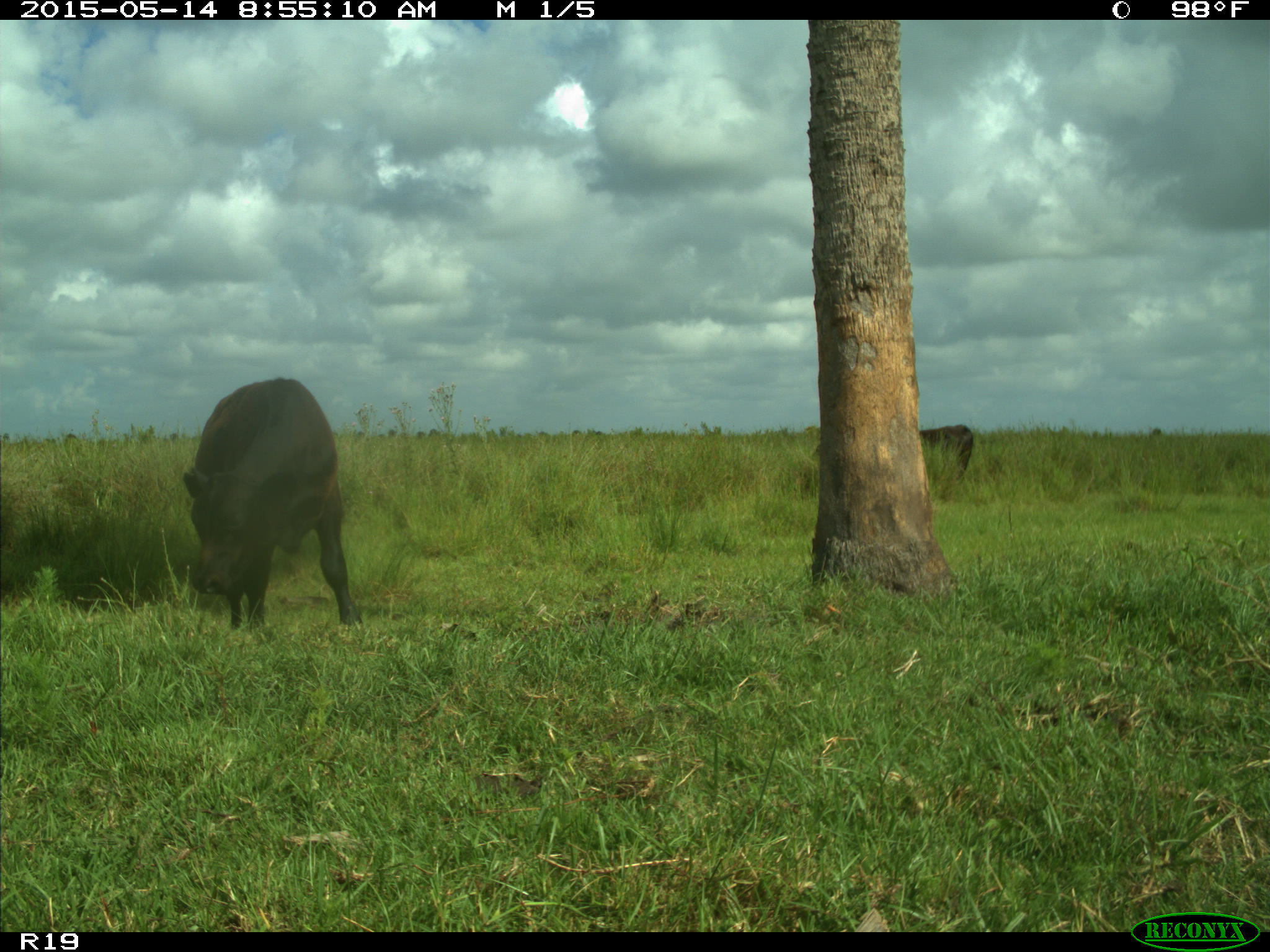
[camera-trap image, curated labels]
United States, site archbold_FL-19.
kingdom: Animalia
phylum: Chordata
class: Mammalia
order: Artiodactyla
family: Bovidae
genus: Bos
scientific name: Bos taurus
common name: domestic cow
Bos taurus (domestic cow).